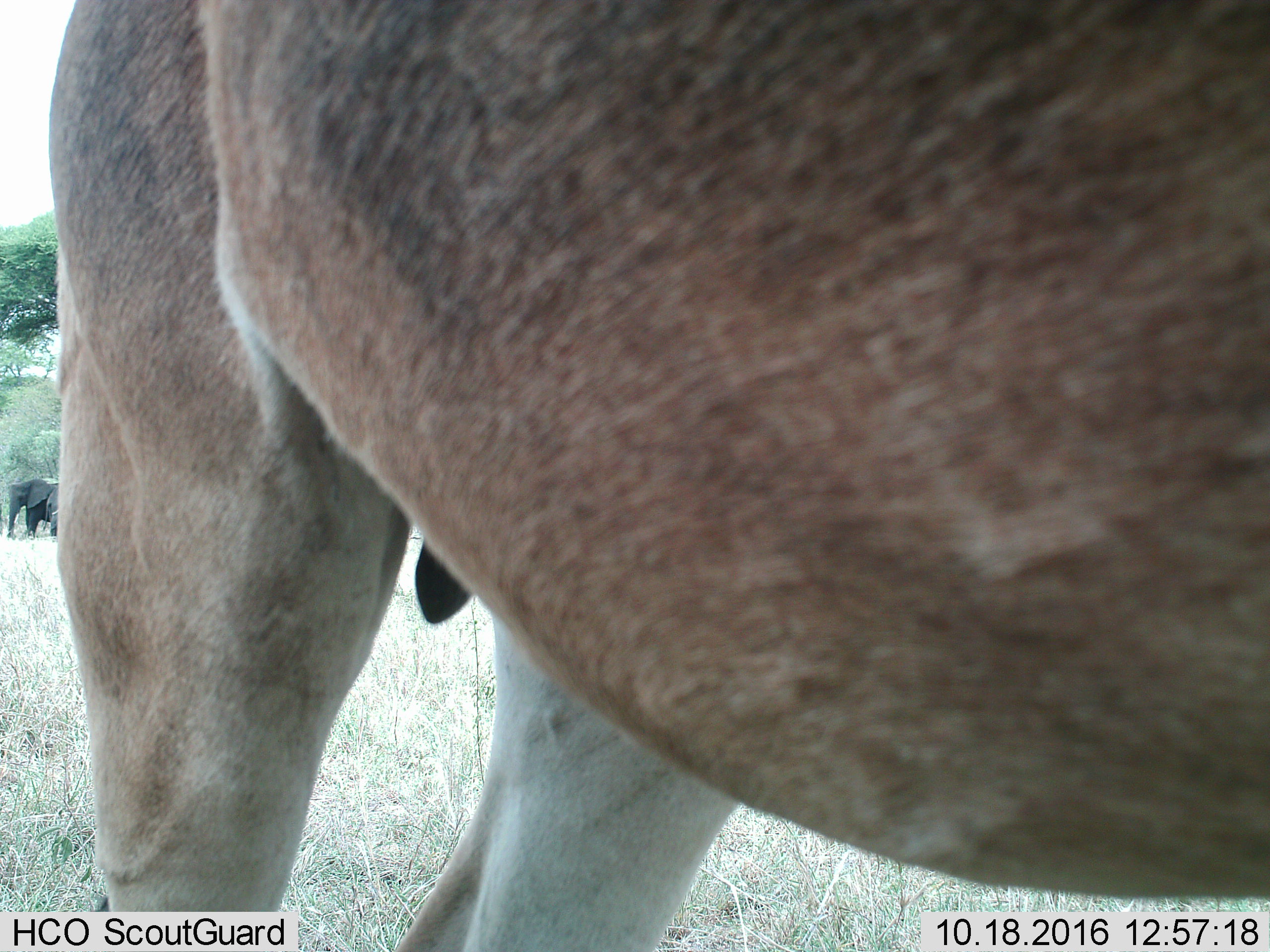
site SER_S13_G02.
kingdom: Animalia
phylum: Chordata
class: Mammalia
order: Artiodactyla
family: Bovidae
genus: Alcelaphus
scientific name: Alcelaphus buselaphus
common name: hartebeest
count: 1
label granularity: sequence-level